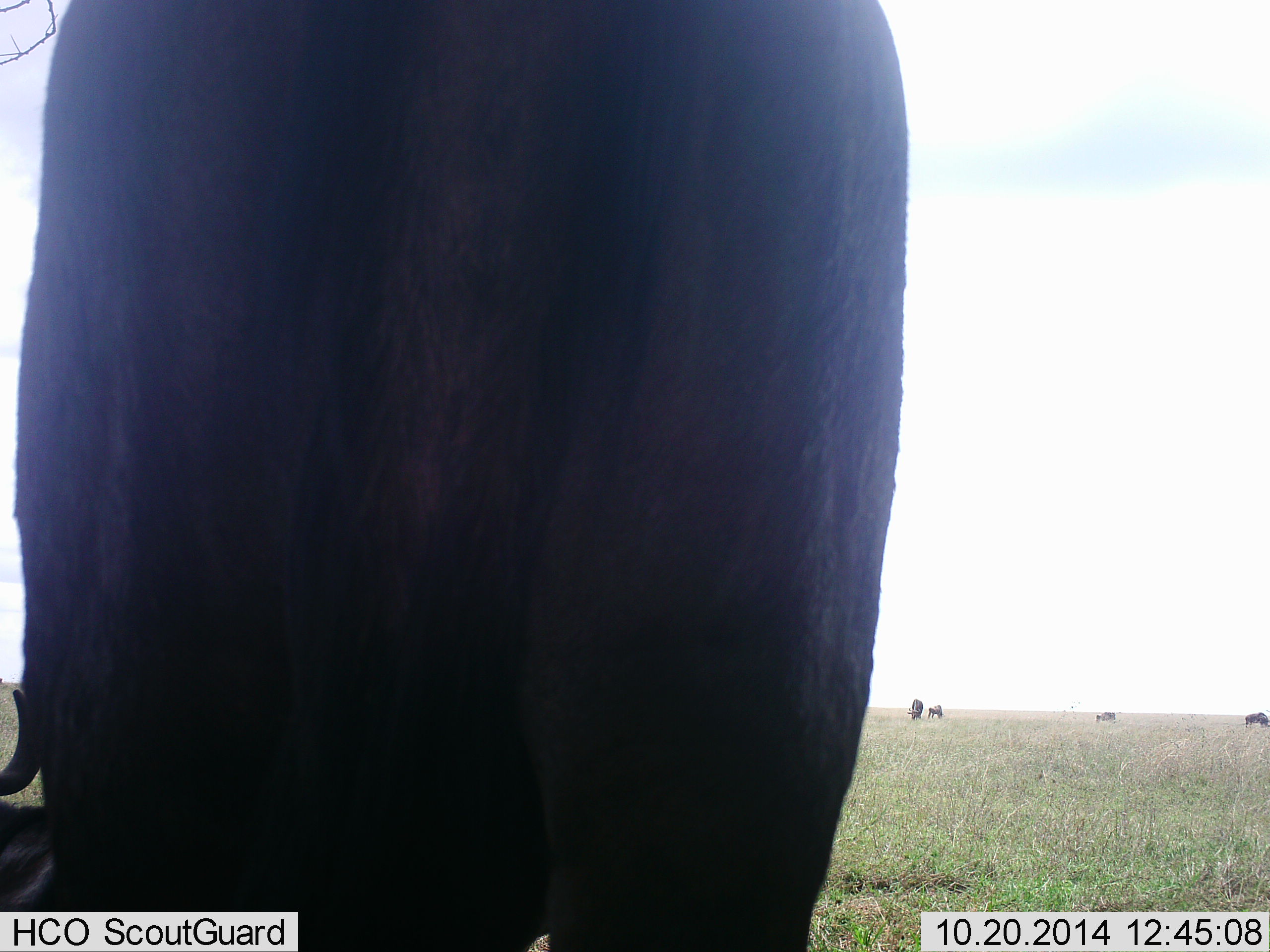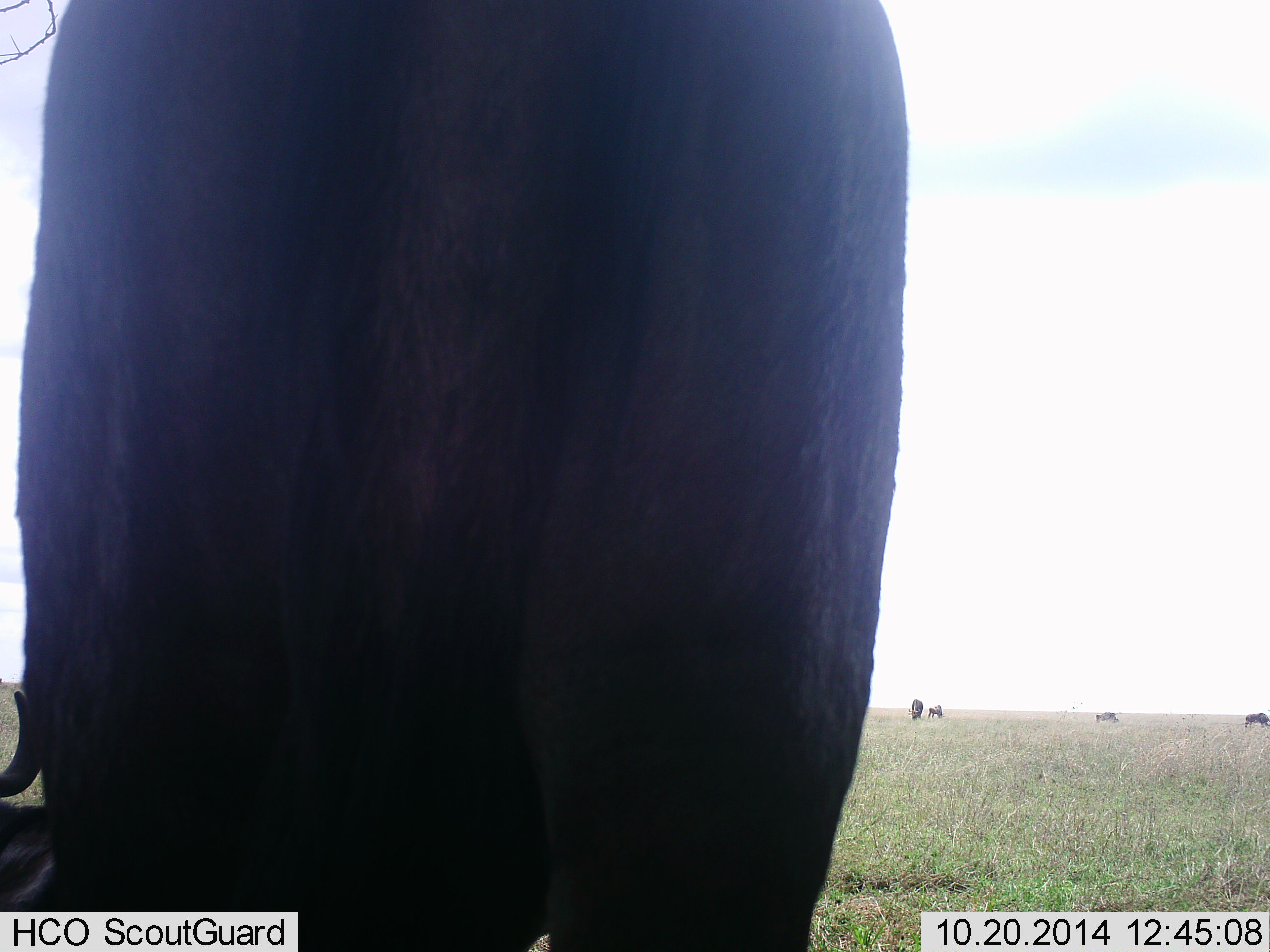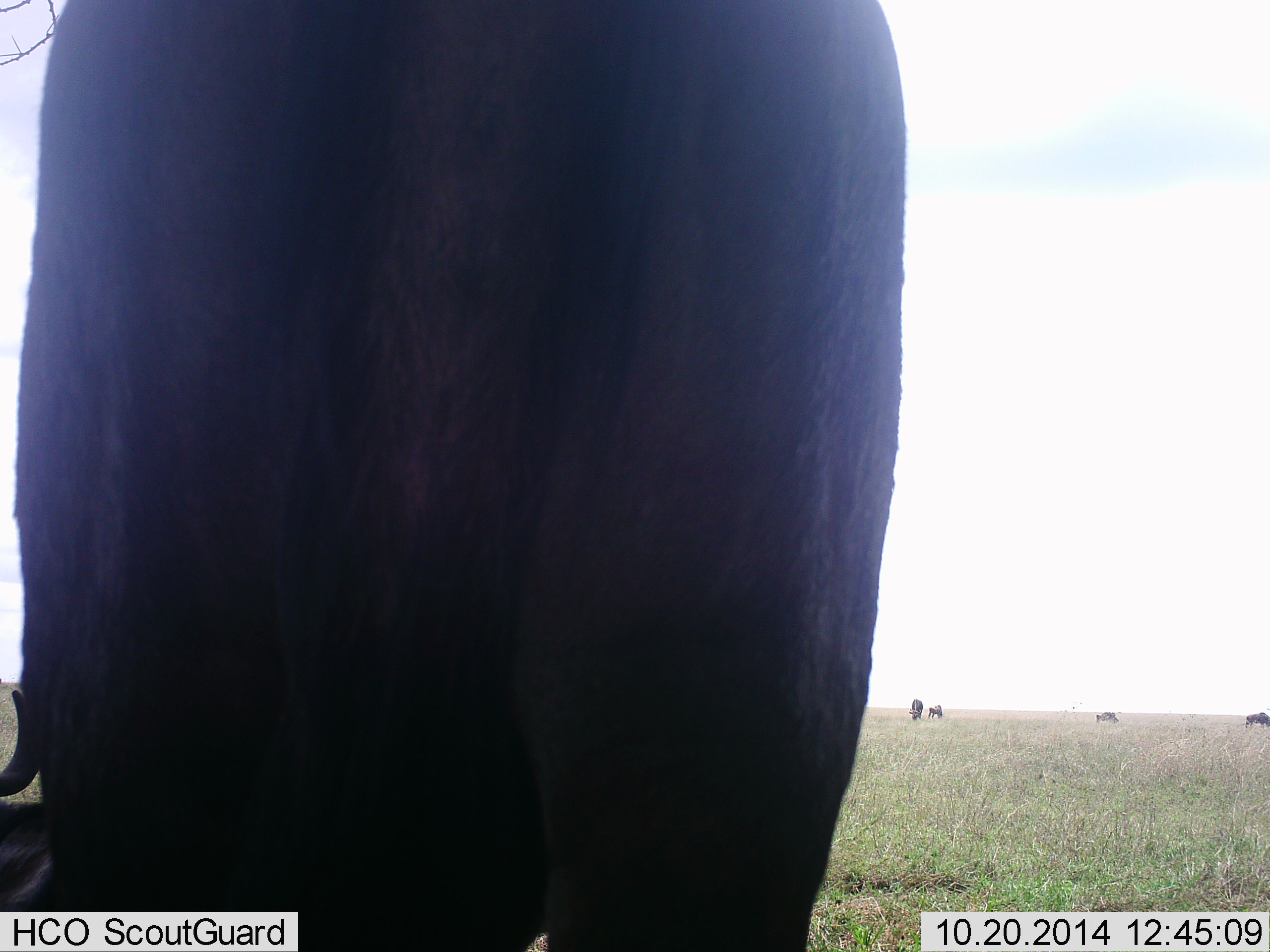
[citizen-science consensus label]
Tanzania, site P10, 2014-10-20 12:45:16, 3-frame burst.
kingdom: Animalia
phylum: Chordata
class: Mammalia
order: Artiodactyla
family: Bovidae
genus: Connochaetes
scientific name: Connochaetes taurinus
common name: blue wildebeest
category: wildebeest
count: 5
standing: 60%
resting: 40%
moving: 10%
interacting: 0%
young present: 0%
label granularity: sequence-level